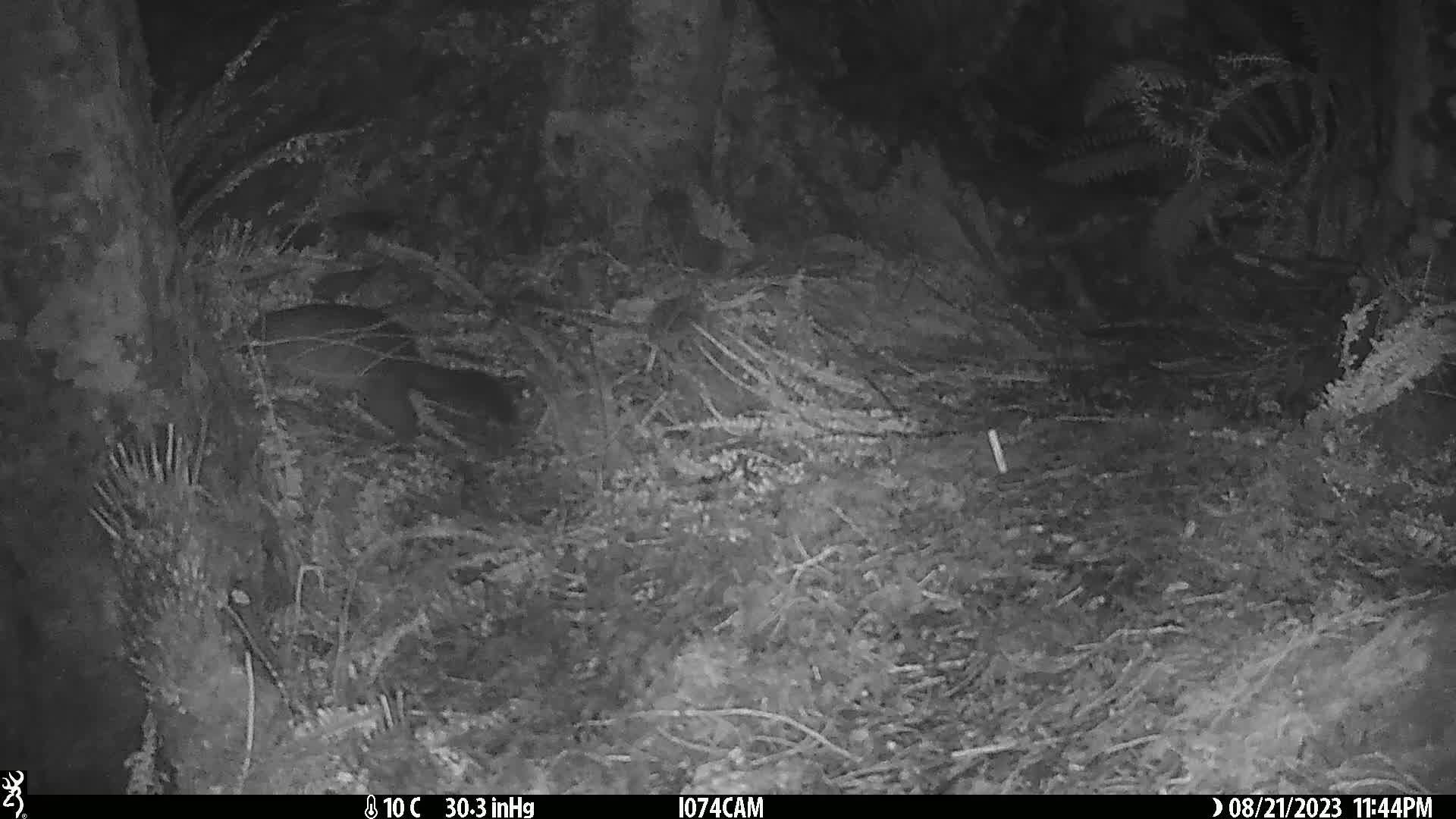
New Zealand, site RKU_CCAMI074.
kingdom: Animalia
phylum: Chordata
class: Mammalia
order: Diprotodontia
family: Phalangeridae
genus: Trichosurus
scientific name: Trichosurus vulpecula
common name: common brushtail possum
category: possum